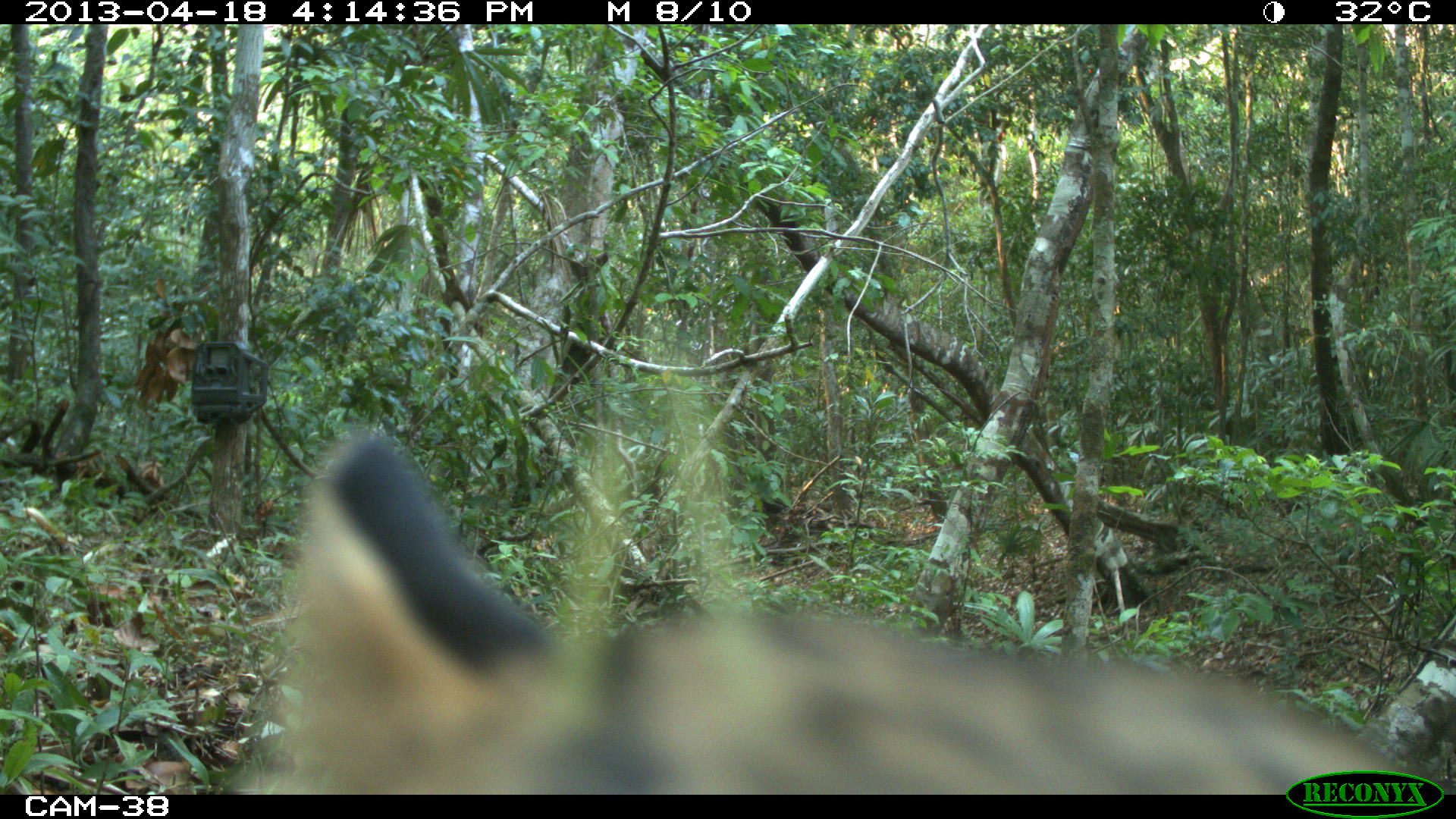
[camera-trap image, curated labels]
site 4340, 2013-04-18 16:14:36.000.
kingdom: Animalia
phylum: Chordata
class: Mammalia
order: Carnivora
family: Felidae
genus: Leopardus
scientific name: Leopardus pardalis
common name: ocelot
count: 1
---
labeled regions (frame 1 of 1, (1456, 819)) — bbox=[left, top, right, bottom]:
leopardus pardalis: bbox=[255, 424, 1417, 792]